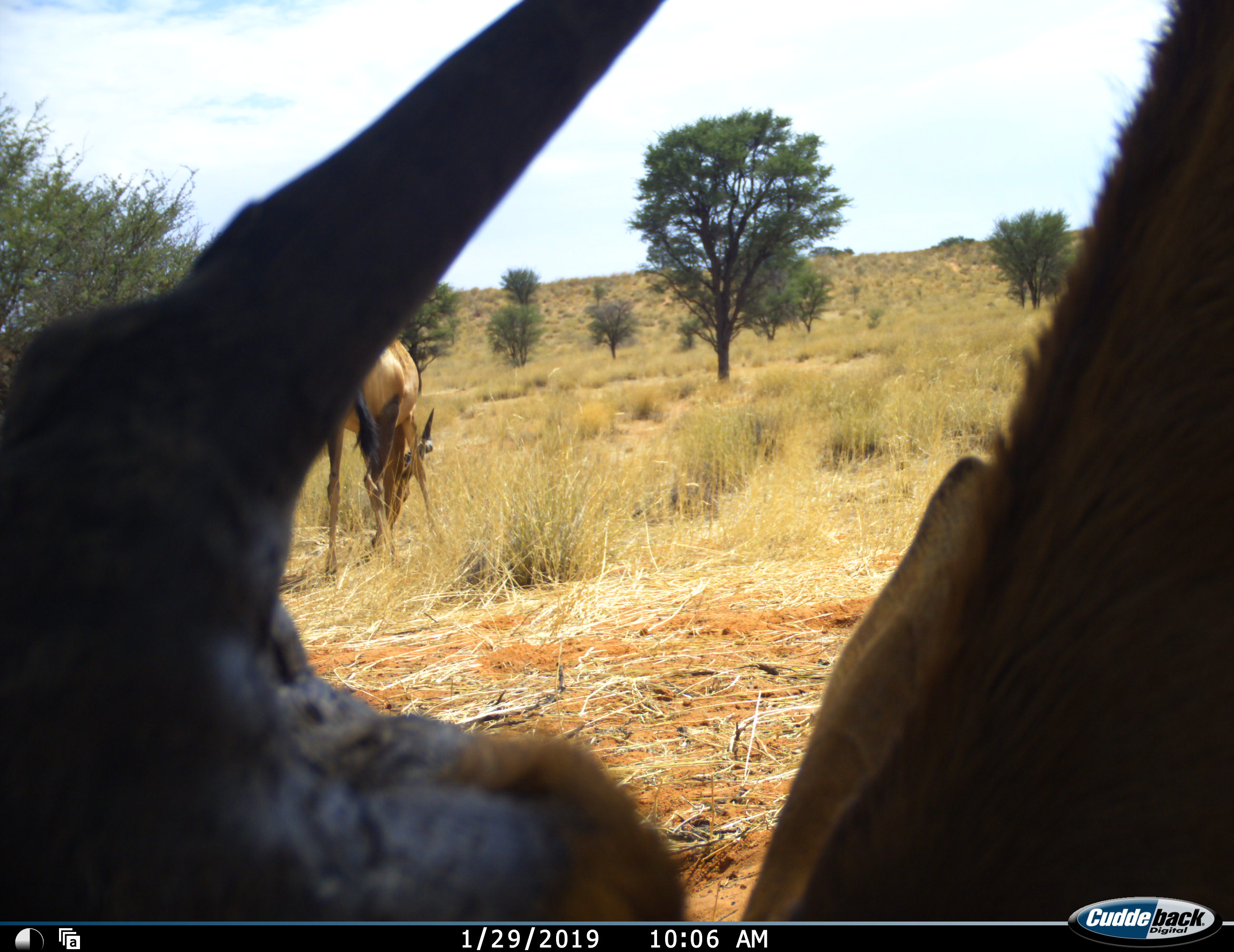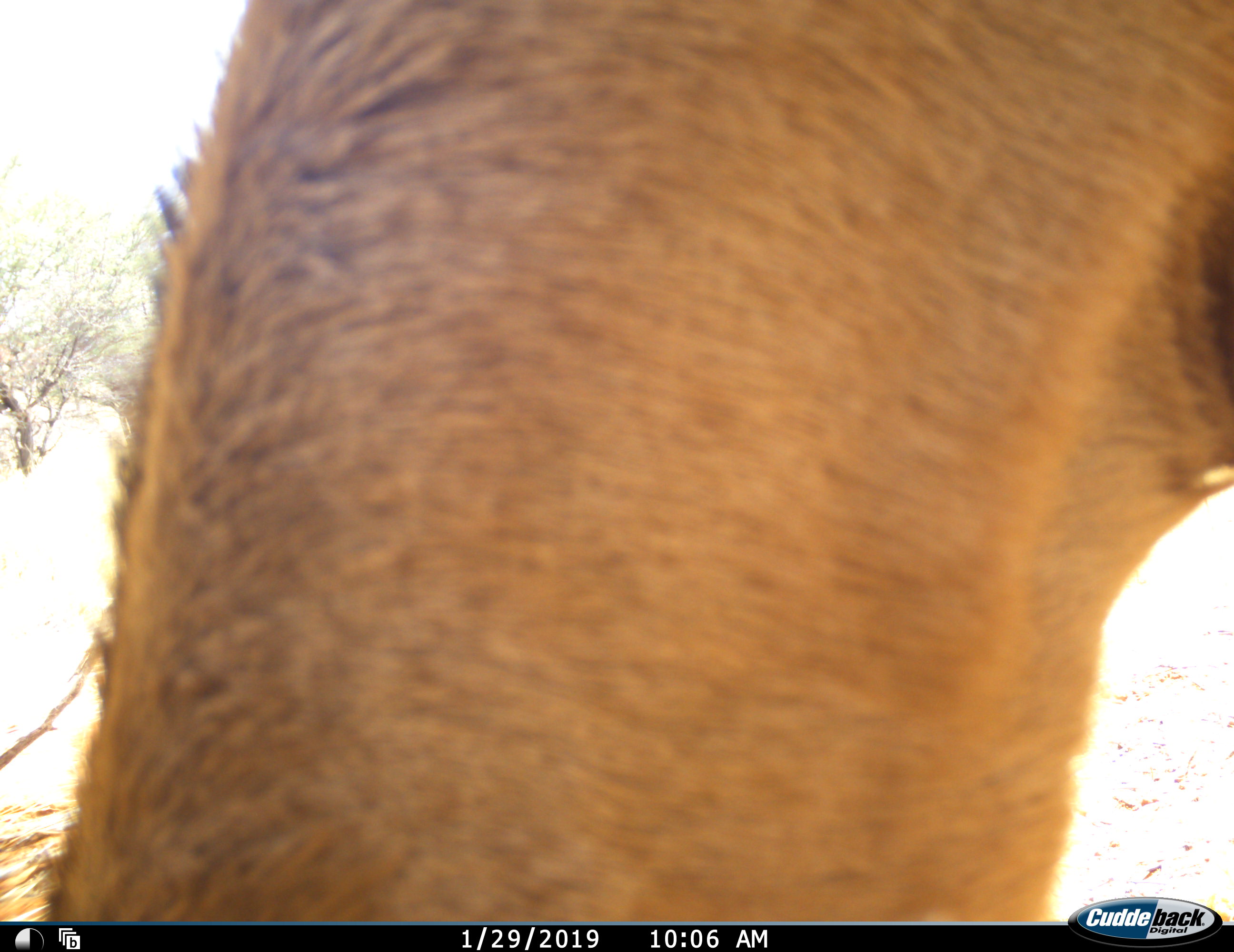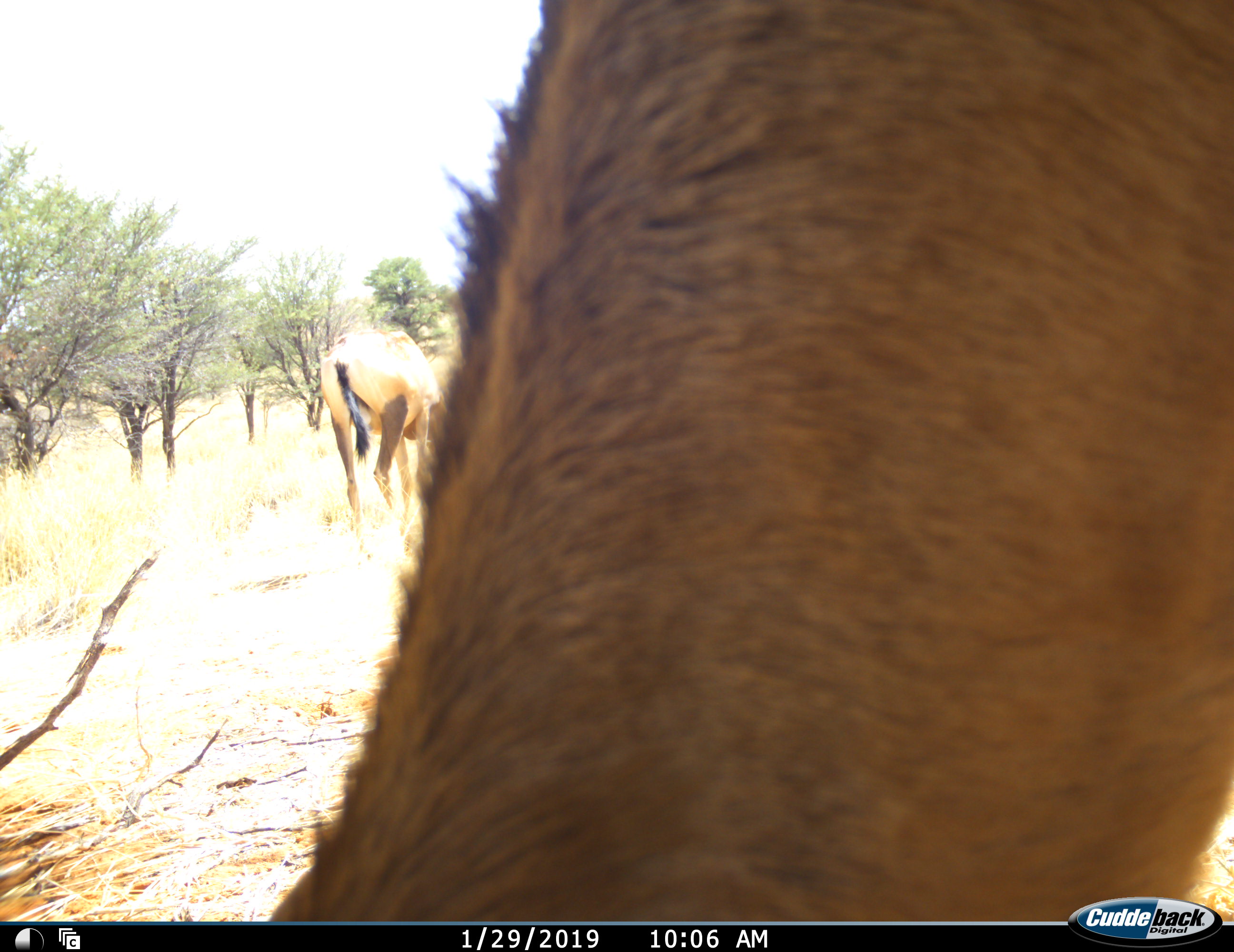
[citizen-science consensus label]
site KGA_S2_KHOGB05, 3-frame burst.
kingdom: Animalia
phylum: Chordata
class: Mammalia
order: Artiodactyla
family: Bovidae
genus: Alcelaphus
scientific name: Alcelaphus buselaphus caama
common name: red hartebeest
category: hartebeestred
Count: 2.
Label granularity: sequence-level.